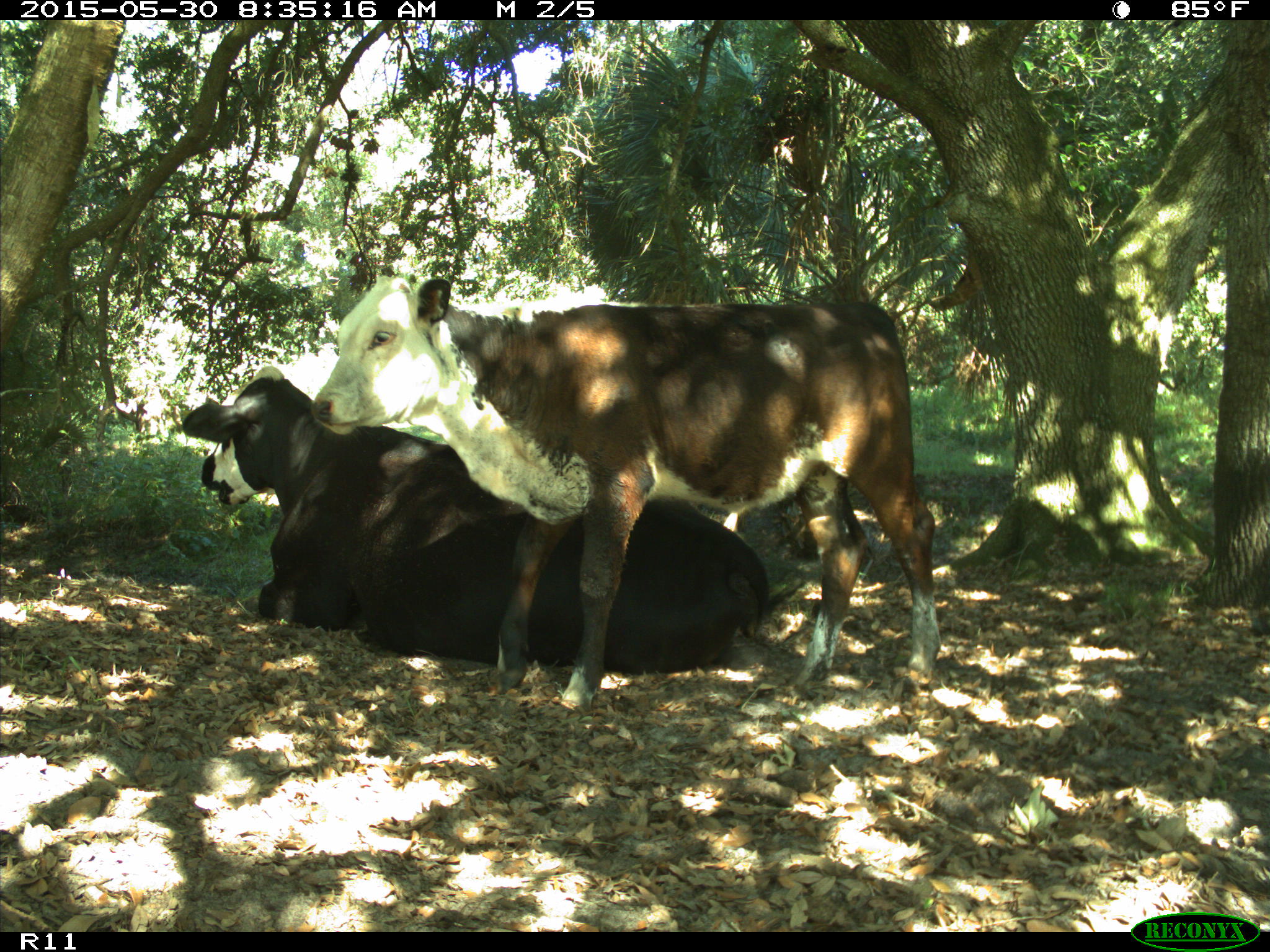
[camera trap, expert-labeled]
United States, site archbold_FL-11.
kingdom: Animalia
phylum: Chordata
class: Mammalia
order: Artiodactyla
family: Bovidae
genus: Bos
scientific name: Bos taurus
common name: domestic cow